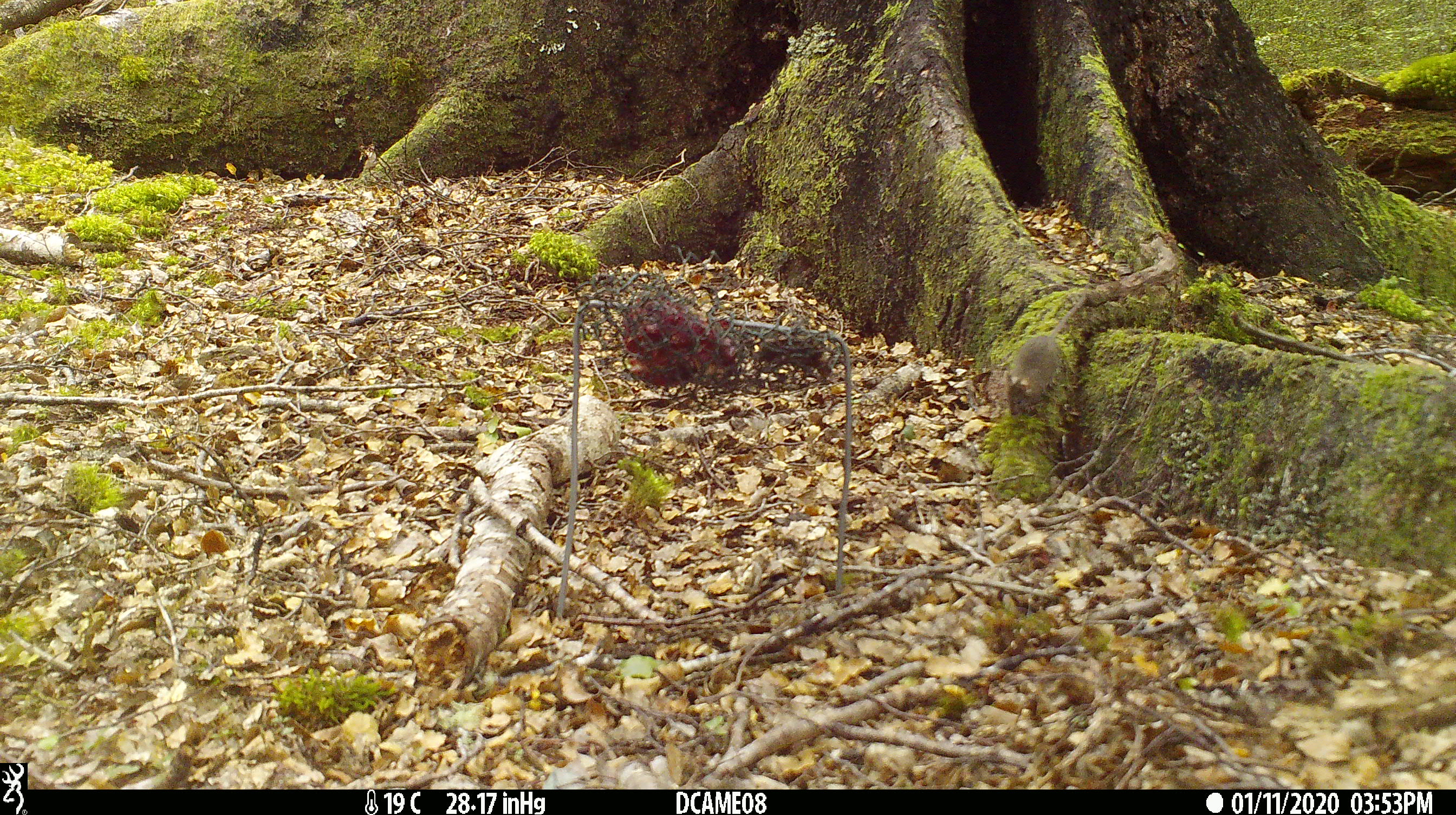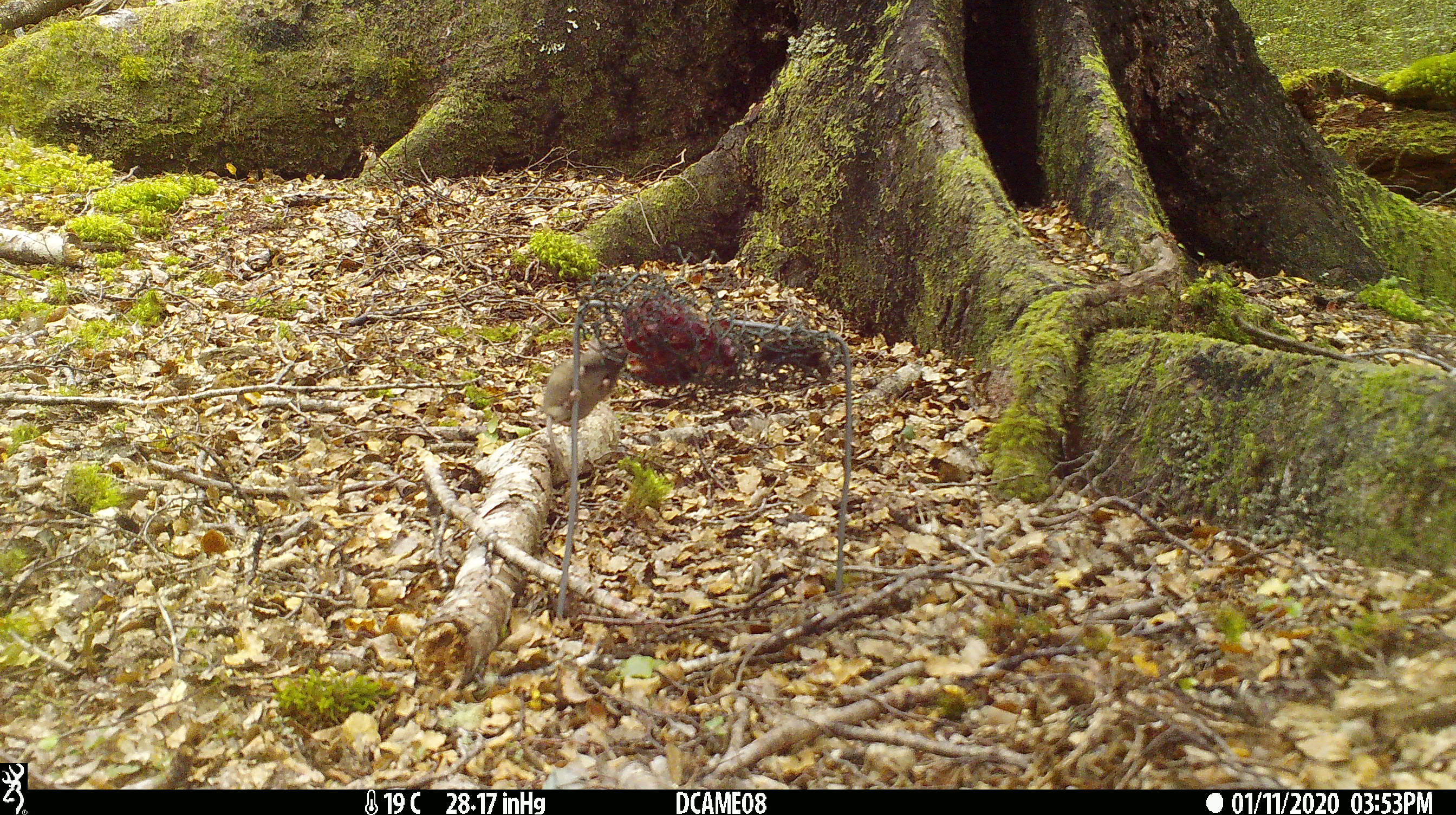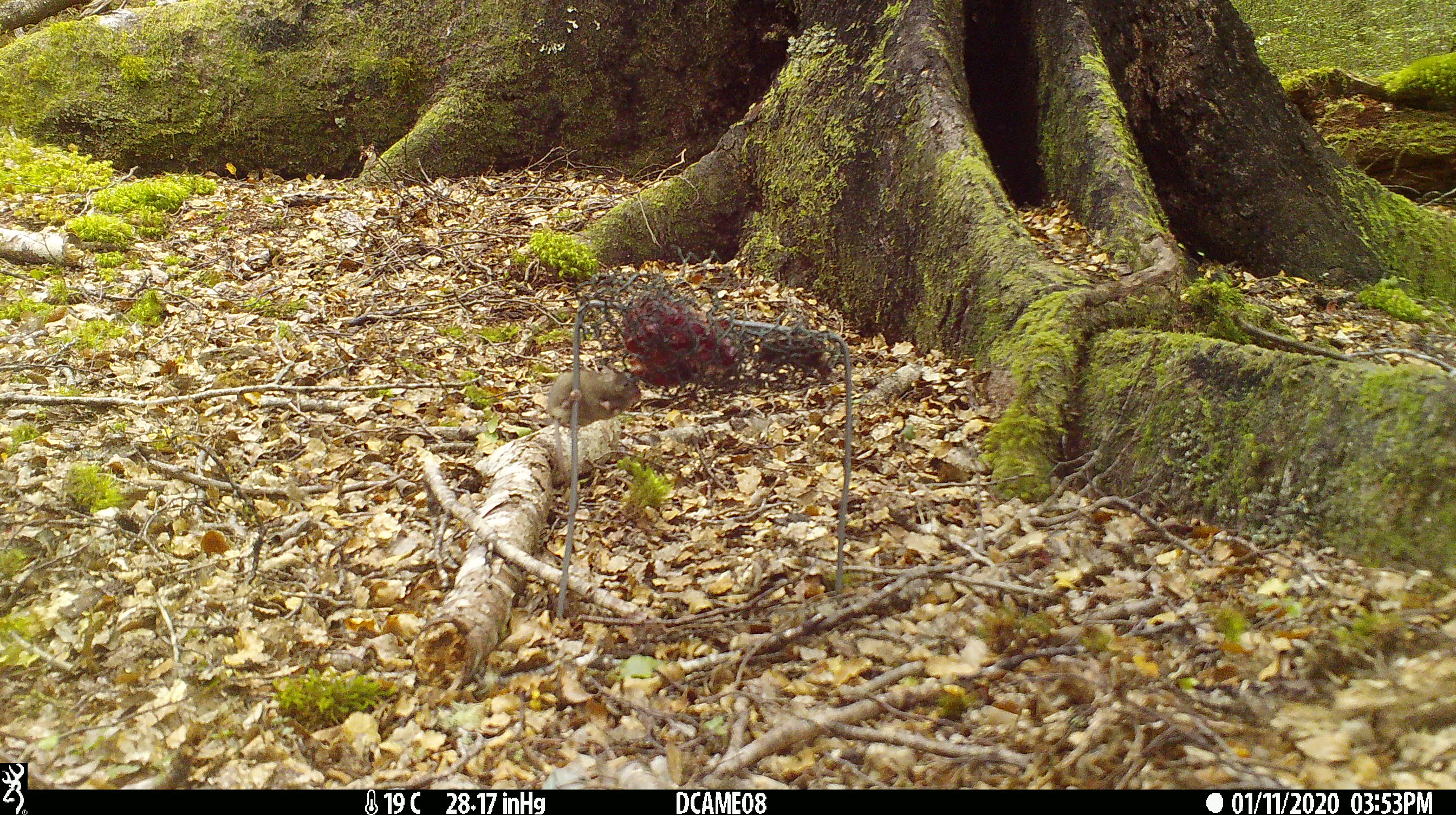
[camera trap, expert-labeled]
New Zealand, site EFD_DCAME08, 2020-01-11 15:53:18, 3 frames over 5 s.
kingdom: Animalia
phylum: Chordata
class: Mammalia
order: Rodentia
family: Muridae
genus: Mus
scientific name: Mus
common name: mouse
Mouse (Mus).